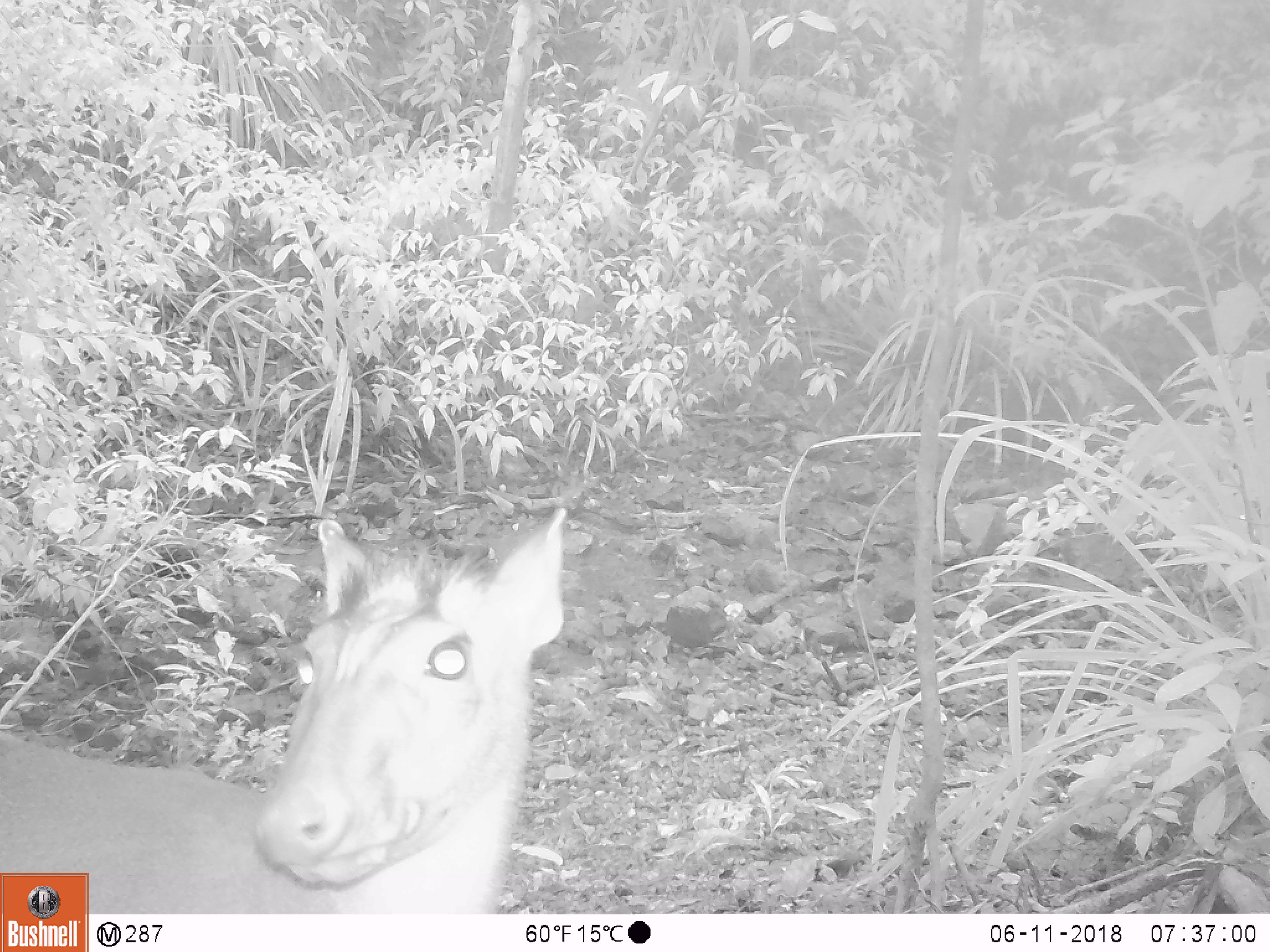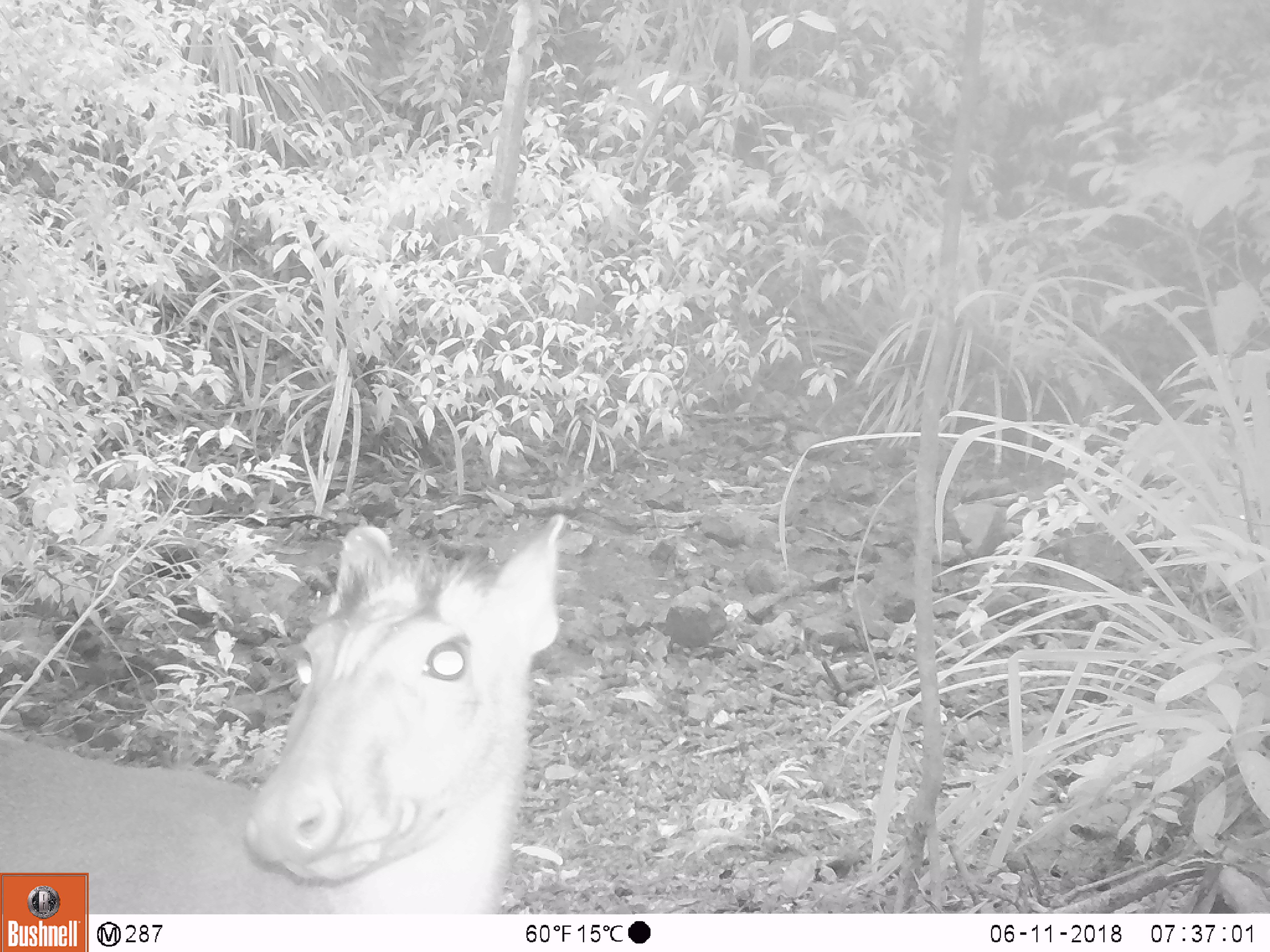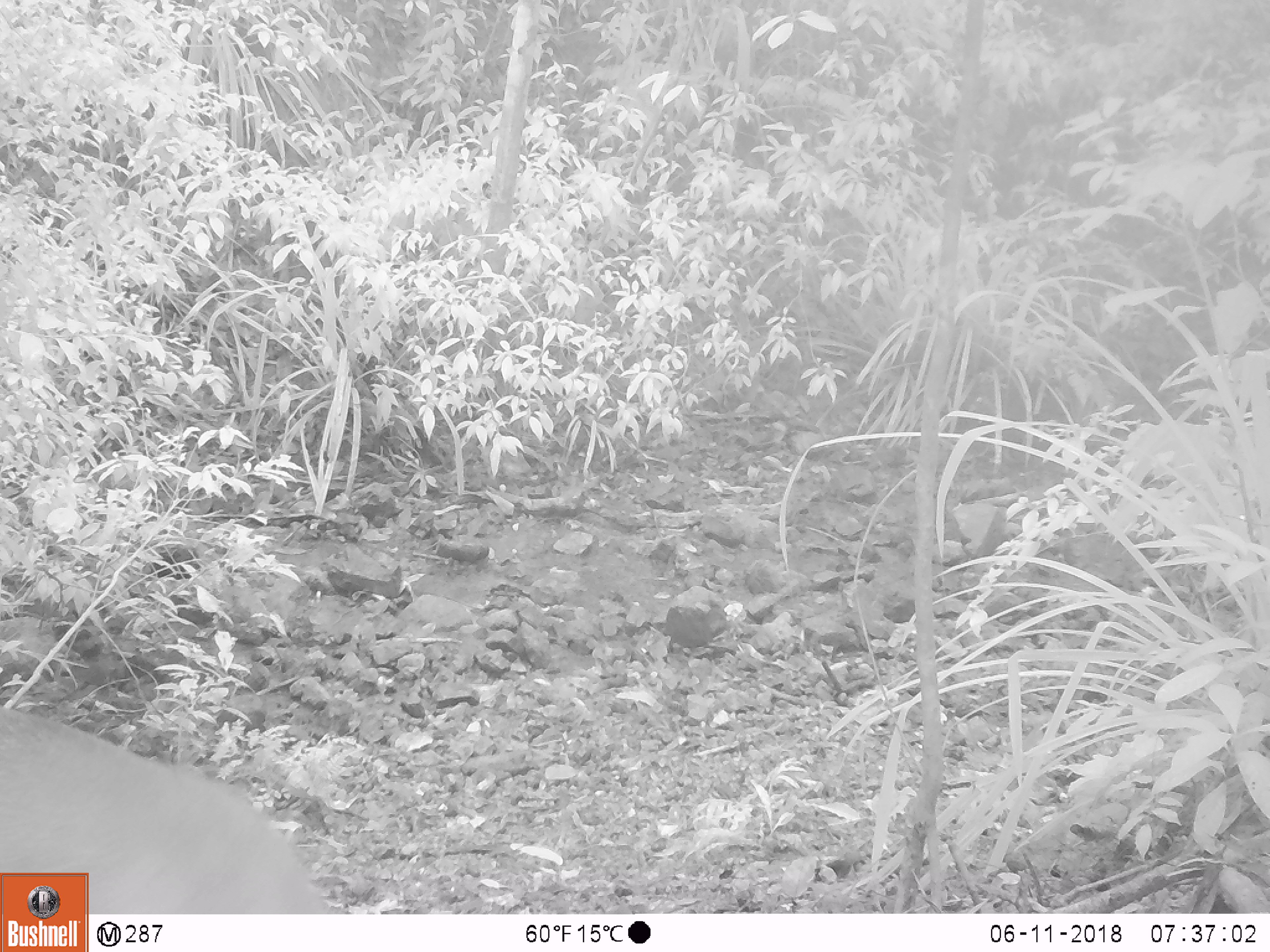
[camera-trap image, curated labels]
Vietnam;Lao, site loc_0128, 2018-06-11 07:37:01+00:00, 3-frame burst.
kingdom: Animalia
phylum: Chordata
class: Mammalia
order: Artiodactyla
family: Cervidae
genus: Muntiacus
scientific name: Muntiacus rooseveltorum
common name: roosevelt's muntjac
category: roosevelts muntjac group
Roosevelts muntjac group (roosevelt's muntjac) (Muntiacus rooseveltorum). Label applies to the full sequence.